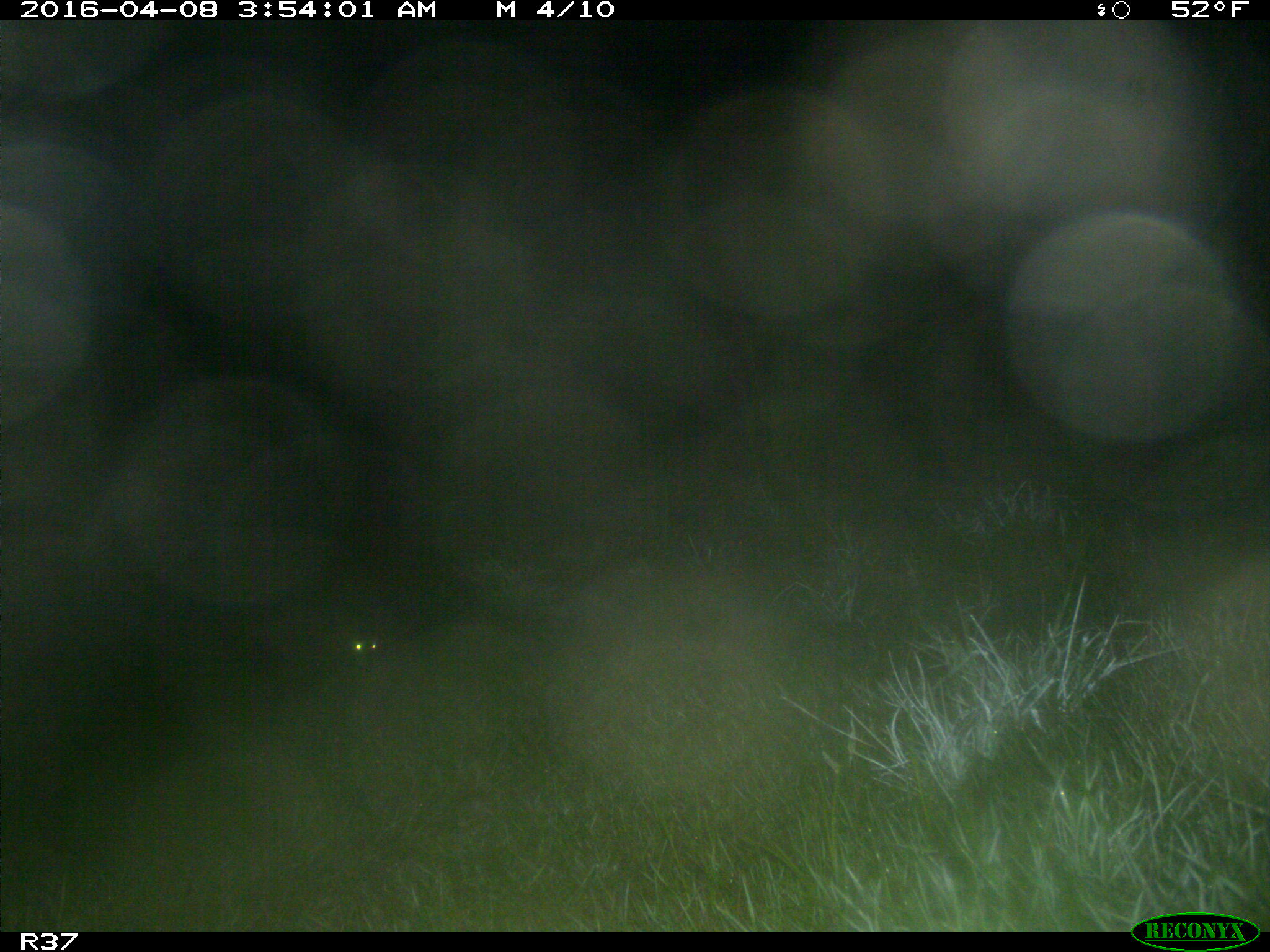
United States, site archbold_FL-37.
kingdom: Animalia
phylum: Chordata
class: Mammalia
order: Carnivora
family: Procyonidae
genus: Procyon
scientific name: Procyon lotor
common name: common raccoon